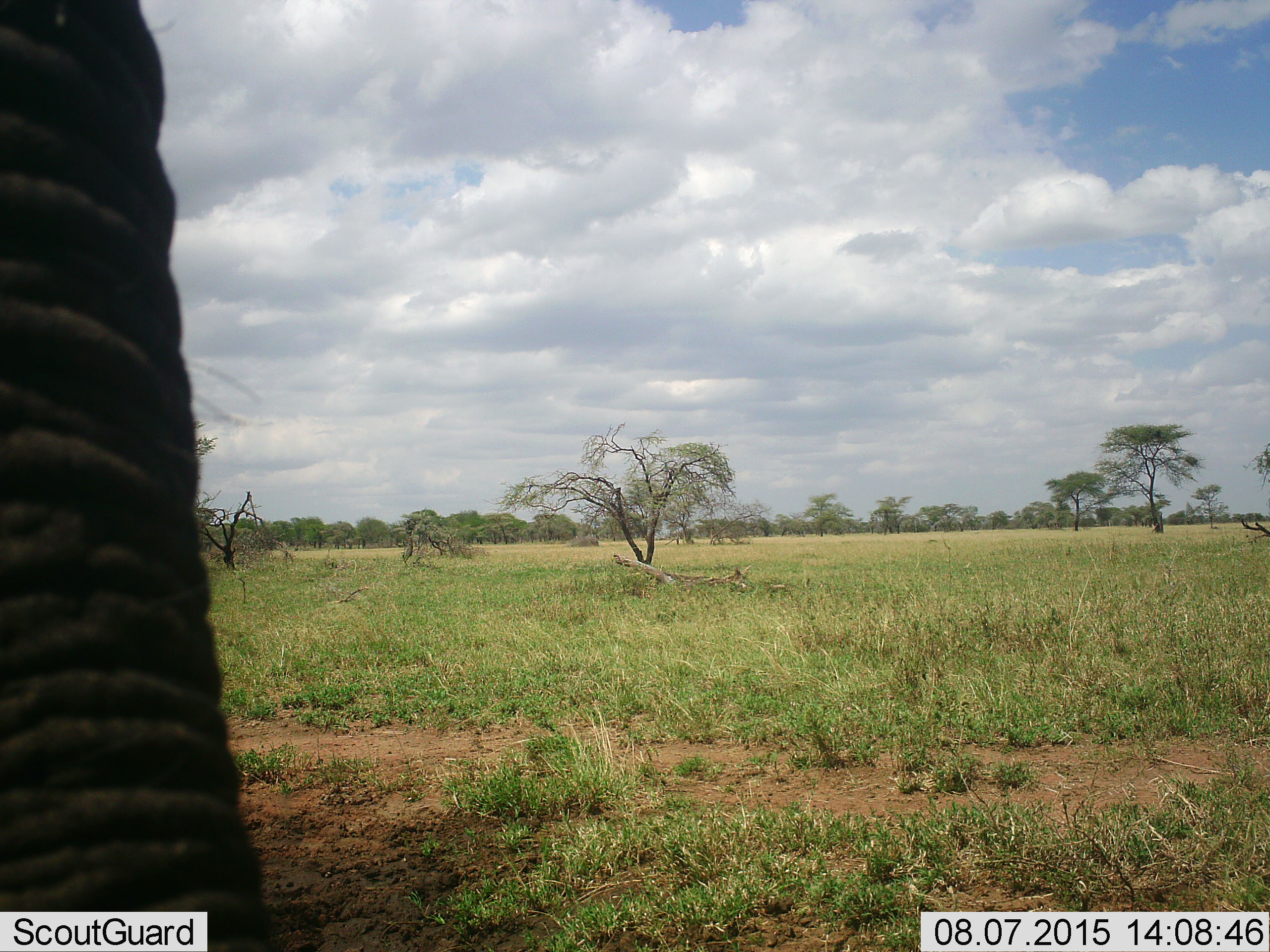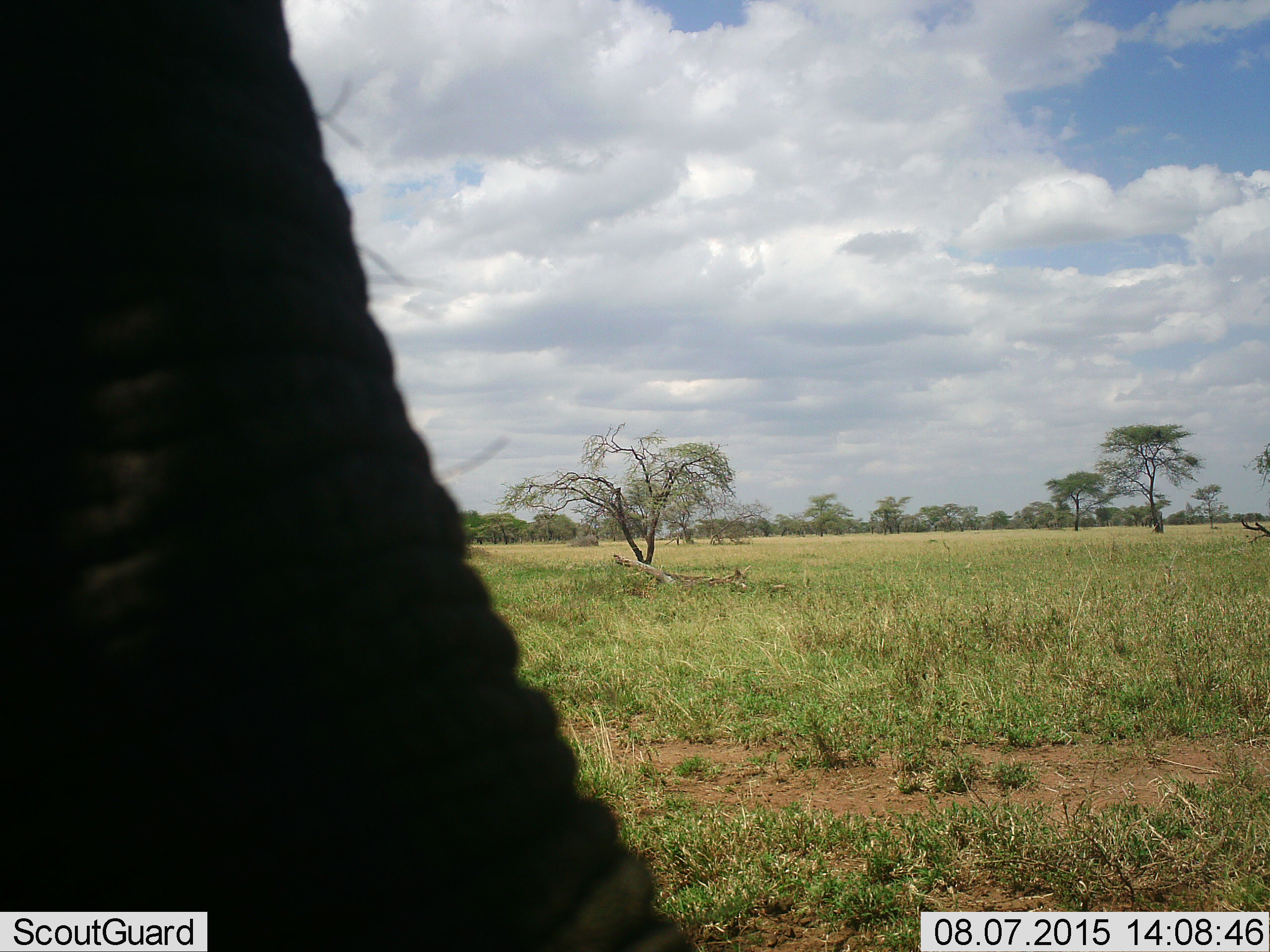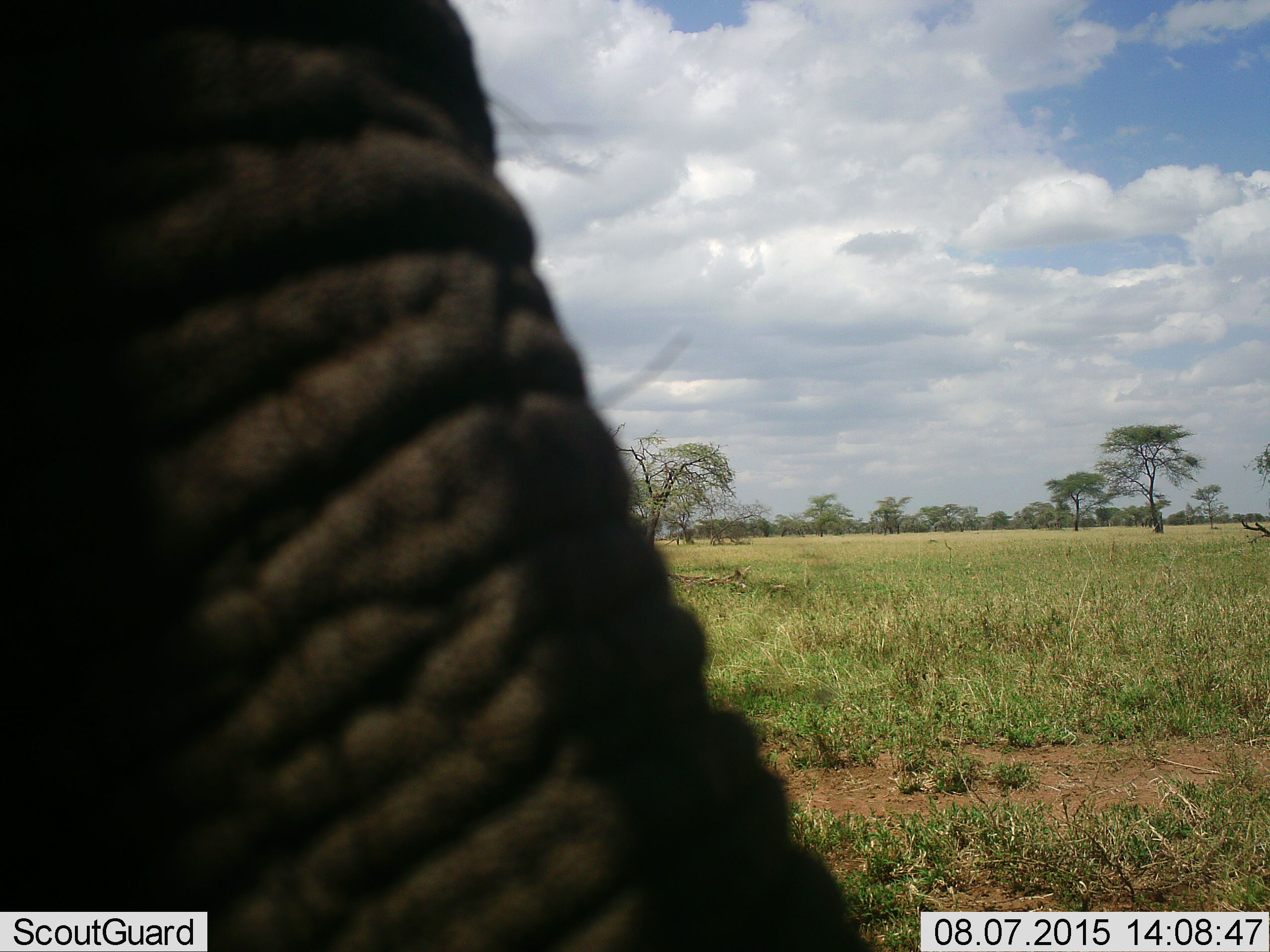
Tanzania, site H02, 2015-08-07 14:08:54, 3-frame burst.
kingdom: Animalia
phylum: Chordata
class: Mammalia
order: Proboscidea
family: Elephantidae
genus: Loxodonta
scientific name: Loxodonta africana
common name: african bush elephant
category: elephant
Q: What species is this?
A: Elephant (african bush elephant) (Loxodonta africana).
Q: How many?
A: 1.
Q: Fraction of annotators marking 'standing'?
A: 71%.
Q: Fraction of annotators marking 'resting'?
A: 0%.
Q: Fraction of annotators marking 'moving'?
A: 29%.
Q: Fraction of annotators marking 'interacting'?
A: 0%.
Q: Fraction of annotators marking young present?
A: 0%.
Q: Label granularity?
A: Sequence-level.